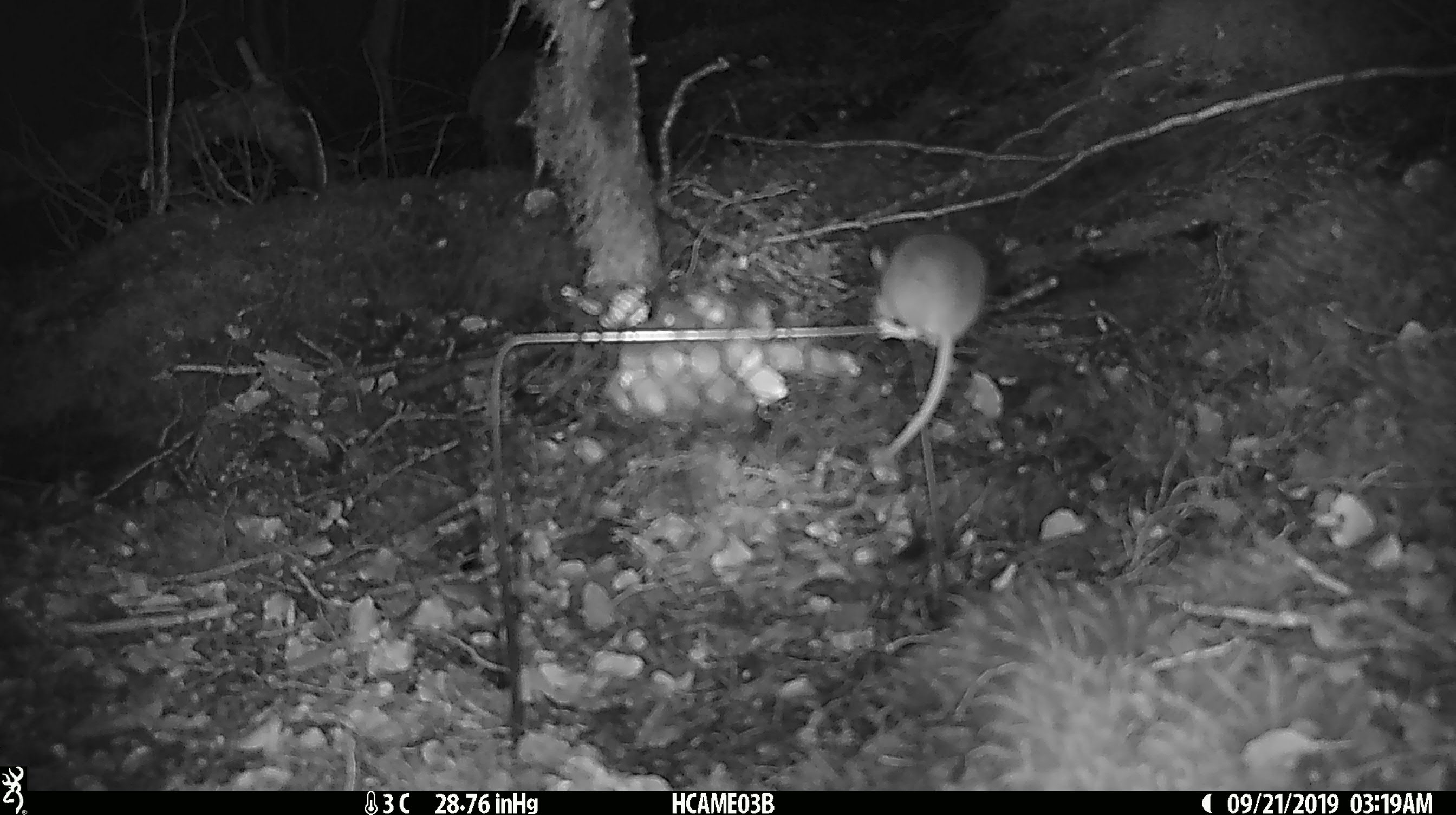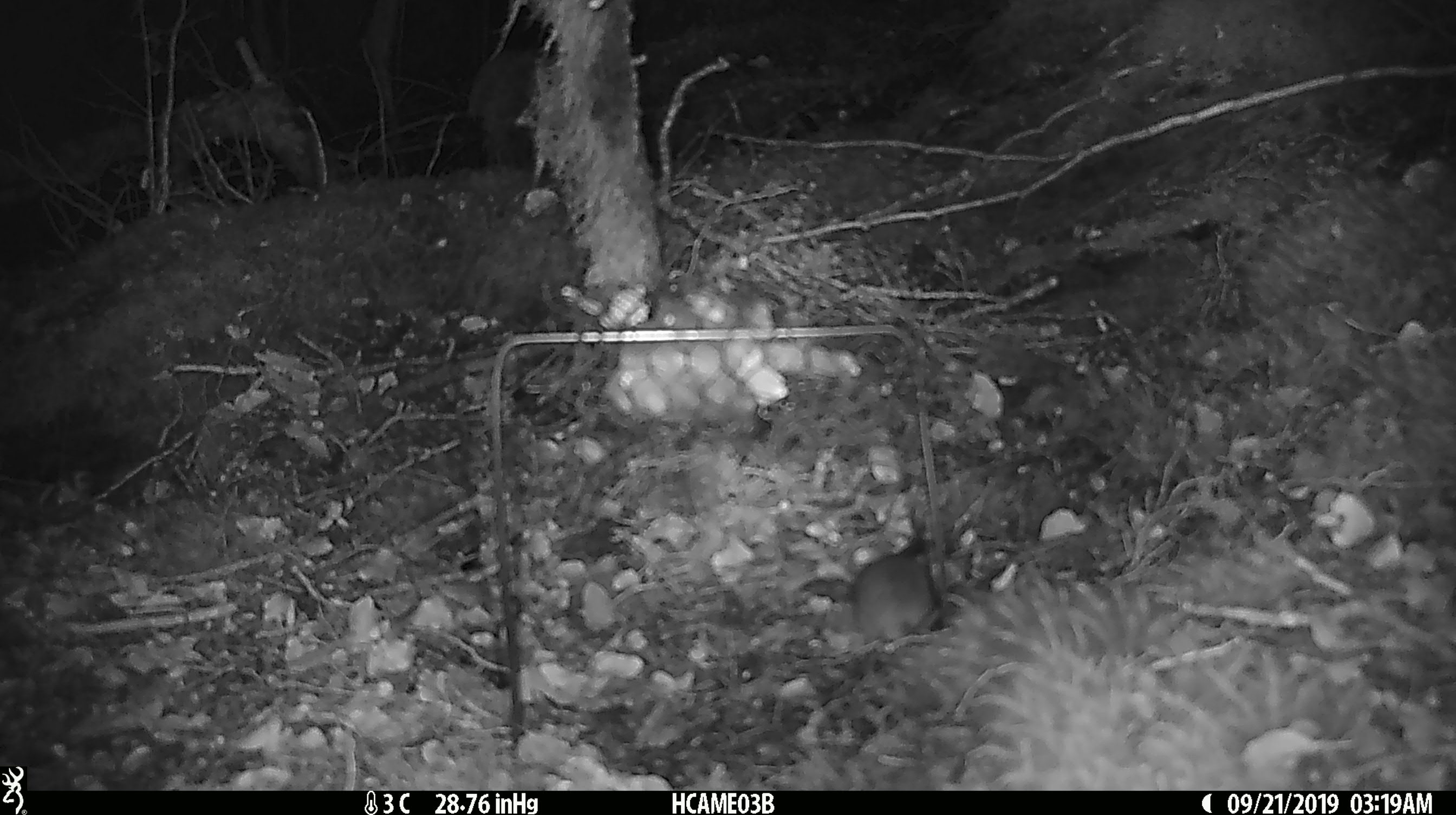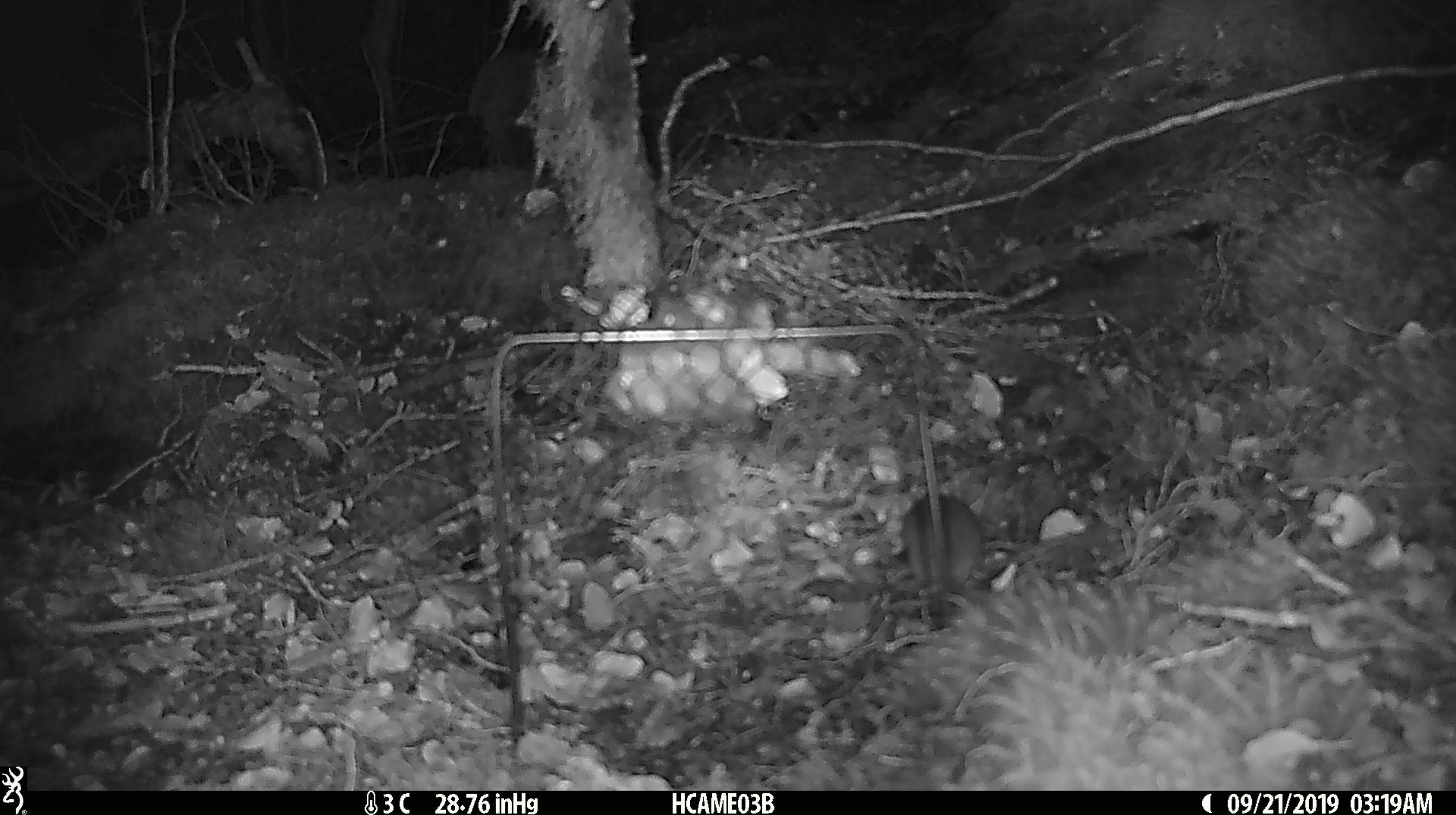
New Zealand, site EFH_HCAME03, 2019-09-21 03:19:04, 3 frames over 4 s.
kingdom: Animalia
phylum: Chordata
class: Mammalia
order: Rodentia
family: Muridae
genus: Mus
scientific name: Mus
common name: mouse